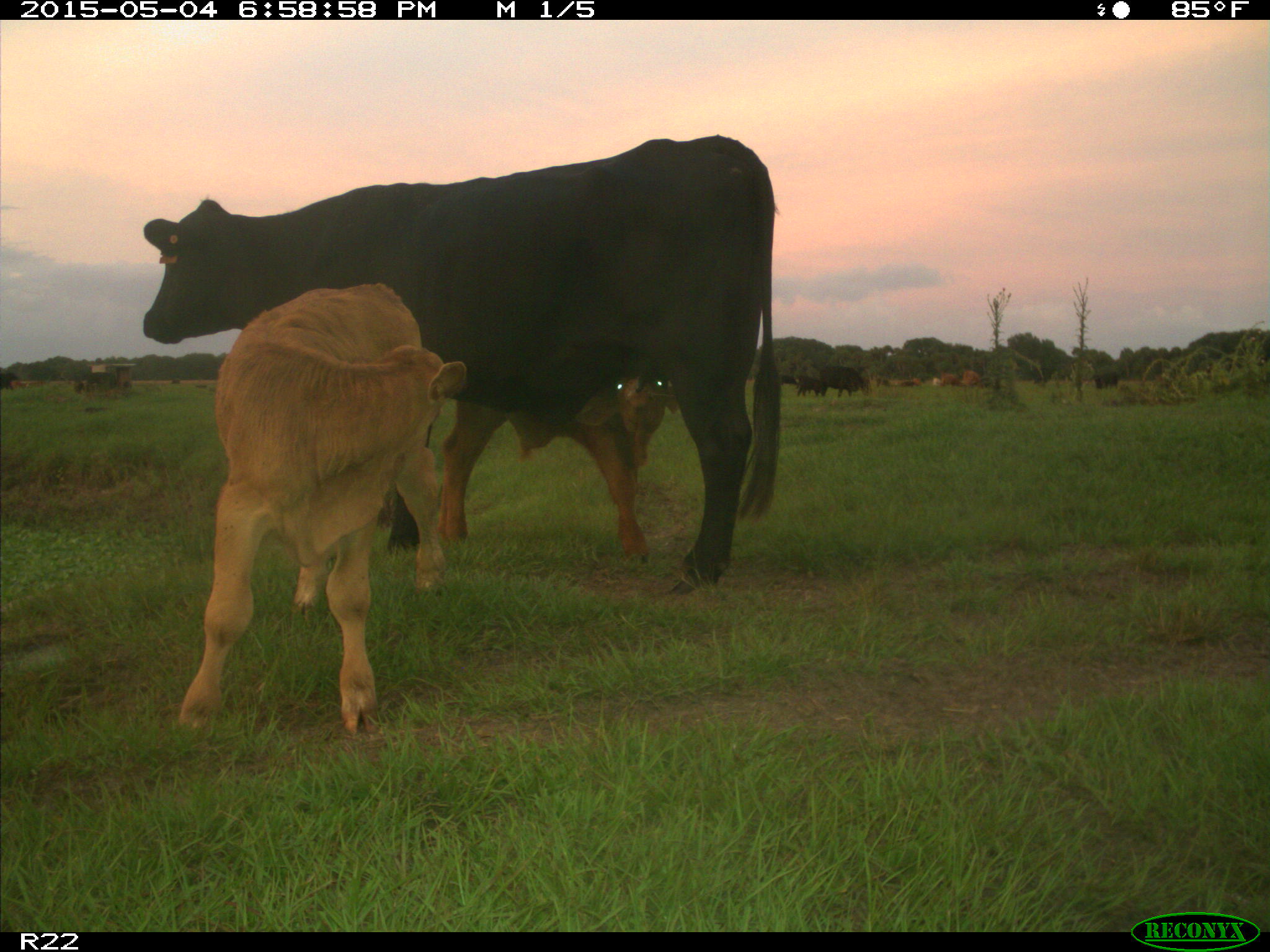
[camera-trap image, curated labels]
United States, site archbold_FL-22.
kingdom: Animalia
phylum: Chordata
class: Mammalia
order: Artiodactyla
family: Bovidae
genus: Bos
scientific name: Bos taurus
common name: domestic cow